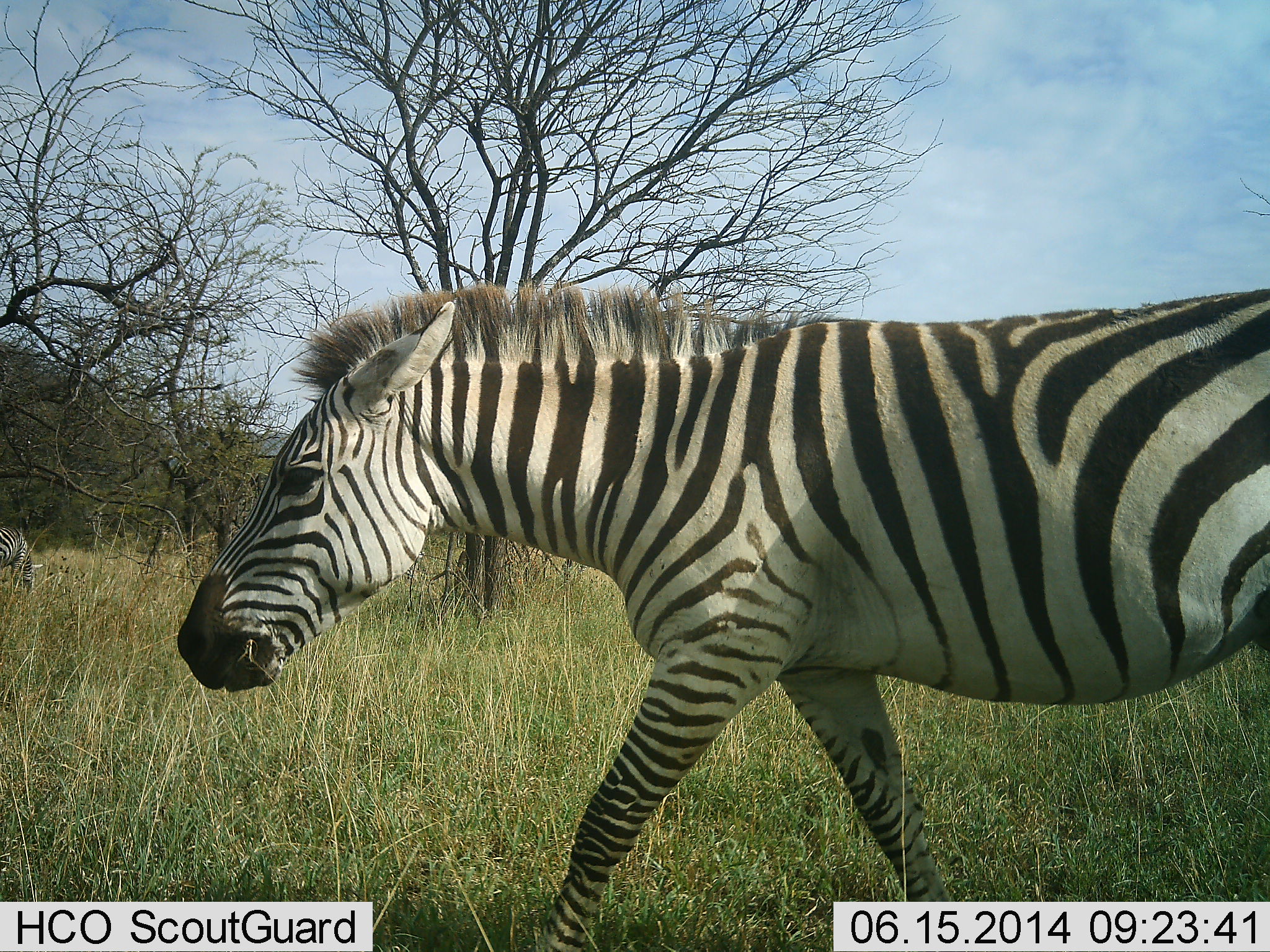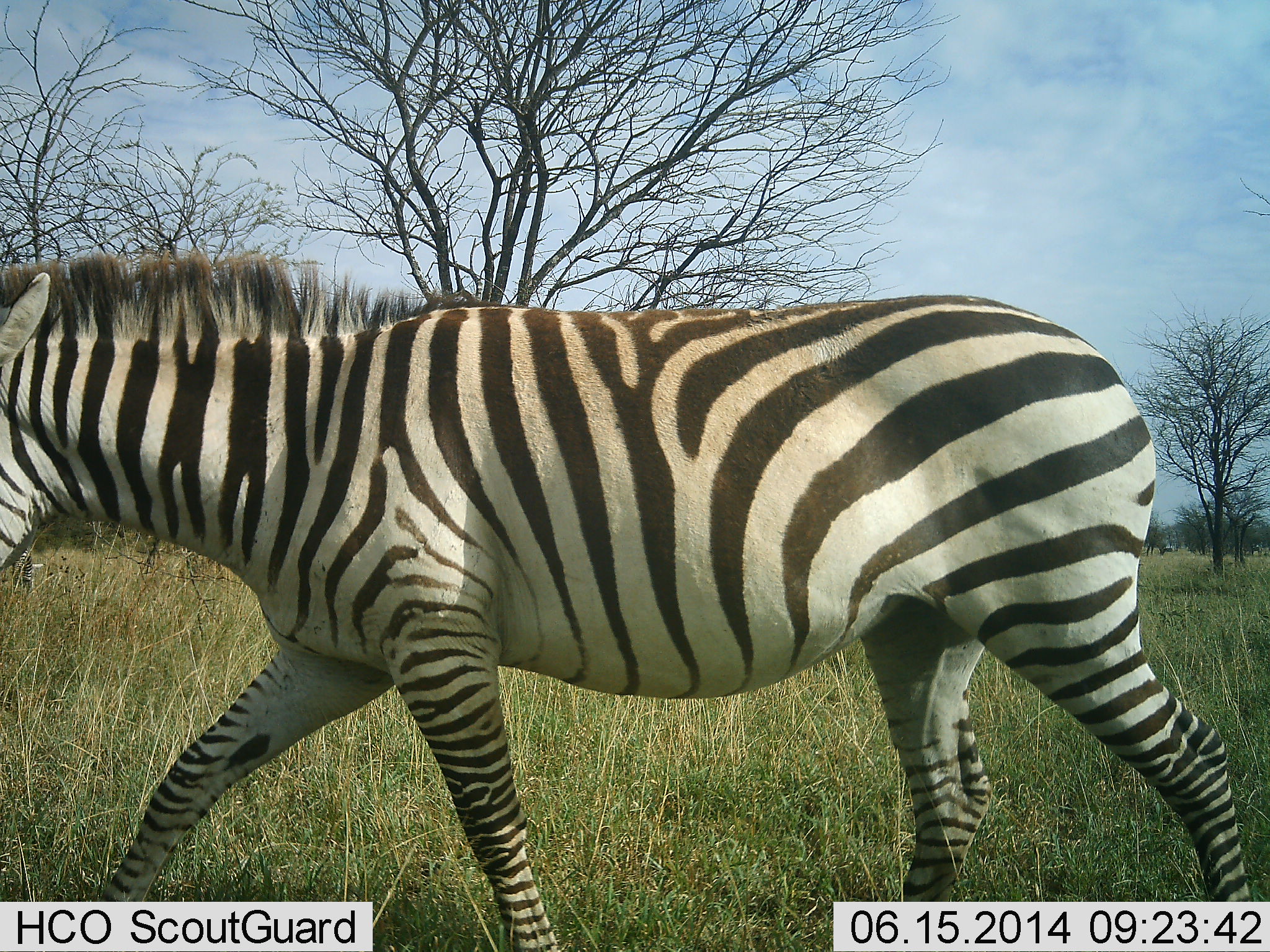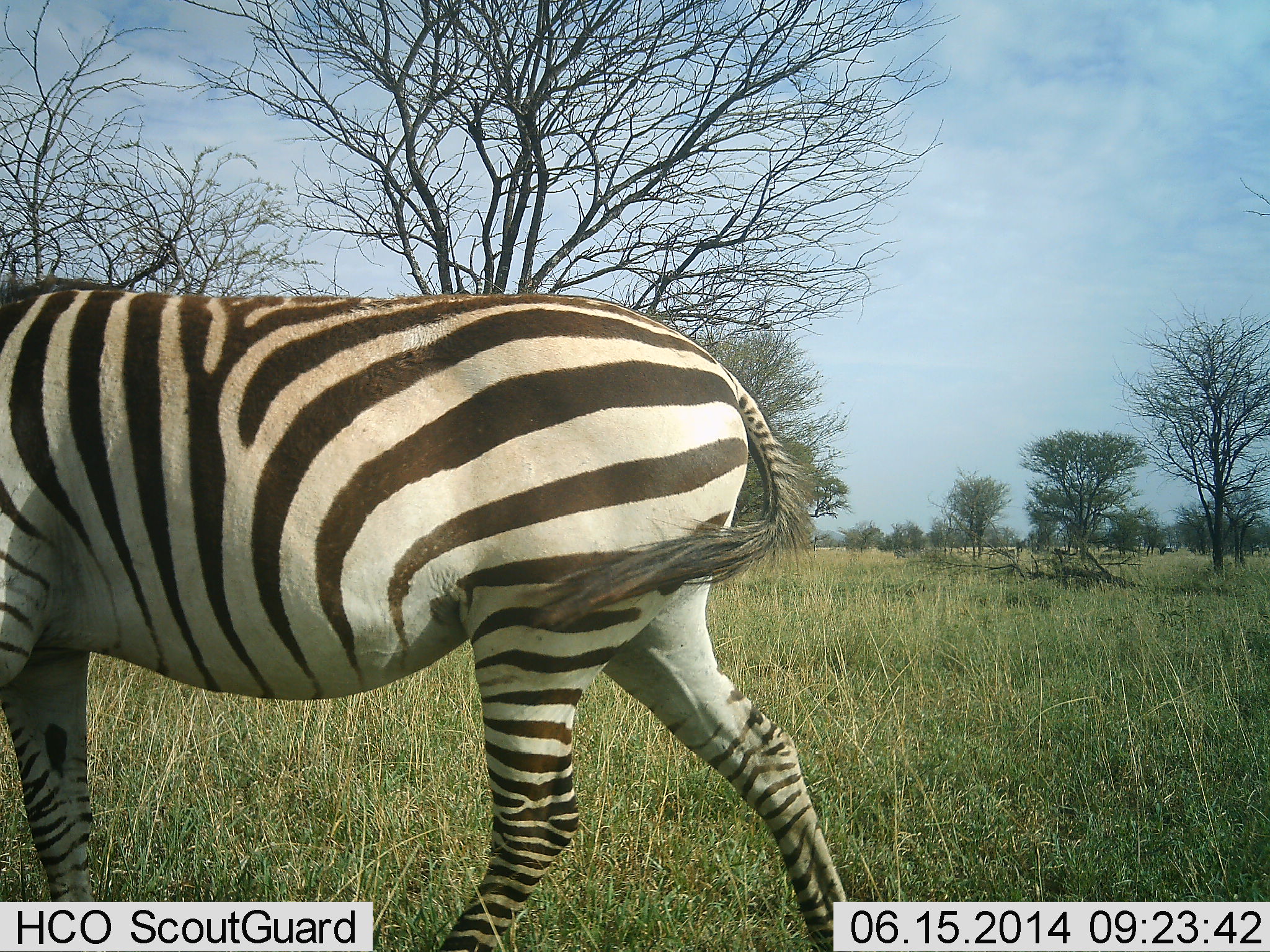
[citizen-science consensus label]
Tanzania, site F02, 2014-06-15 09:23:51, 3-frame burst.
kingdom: Animalia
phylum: Chordata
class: Mammalia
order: Perissodactyla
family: Equidae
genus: Equus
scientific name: Equus quagga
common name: plains zebra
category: zebra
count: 1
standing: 20%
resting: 0%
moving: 100%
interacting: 0%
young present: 0%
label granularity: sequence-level